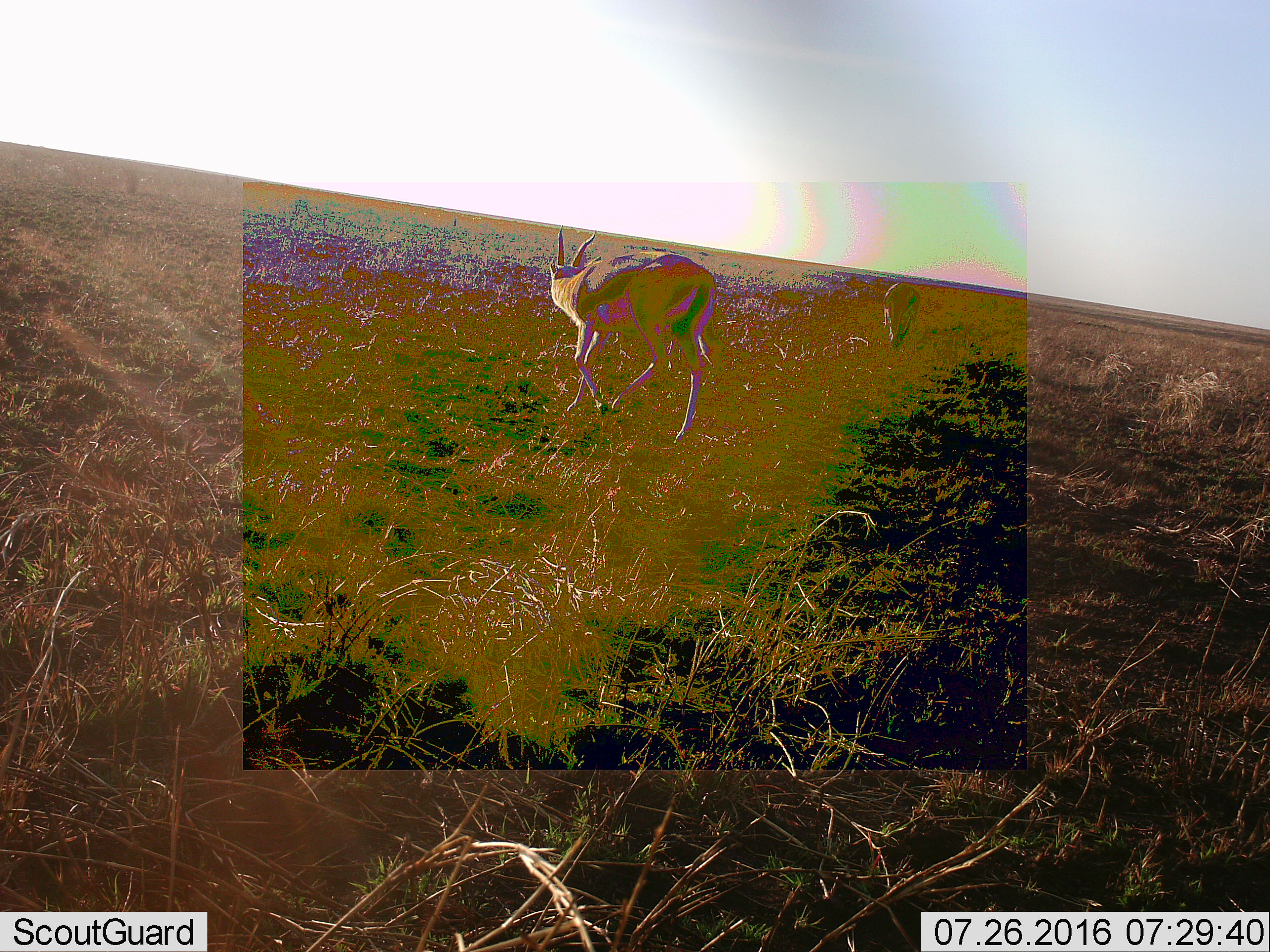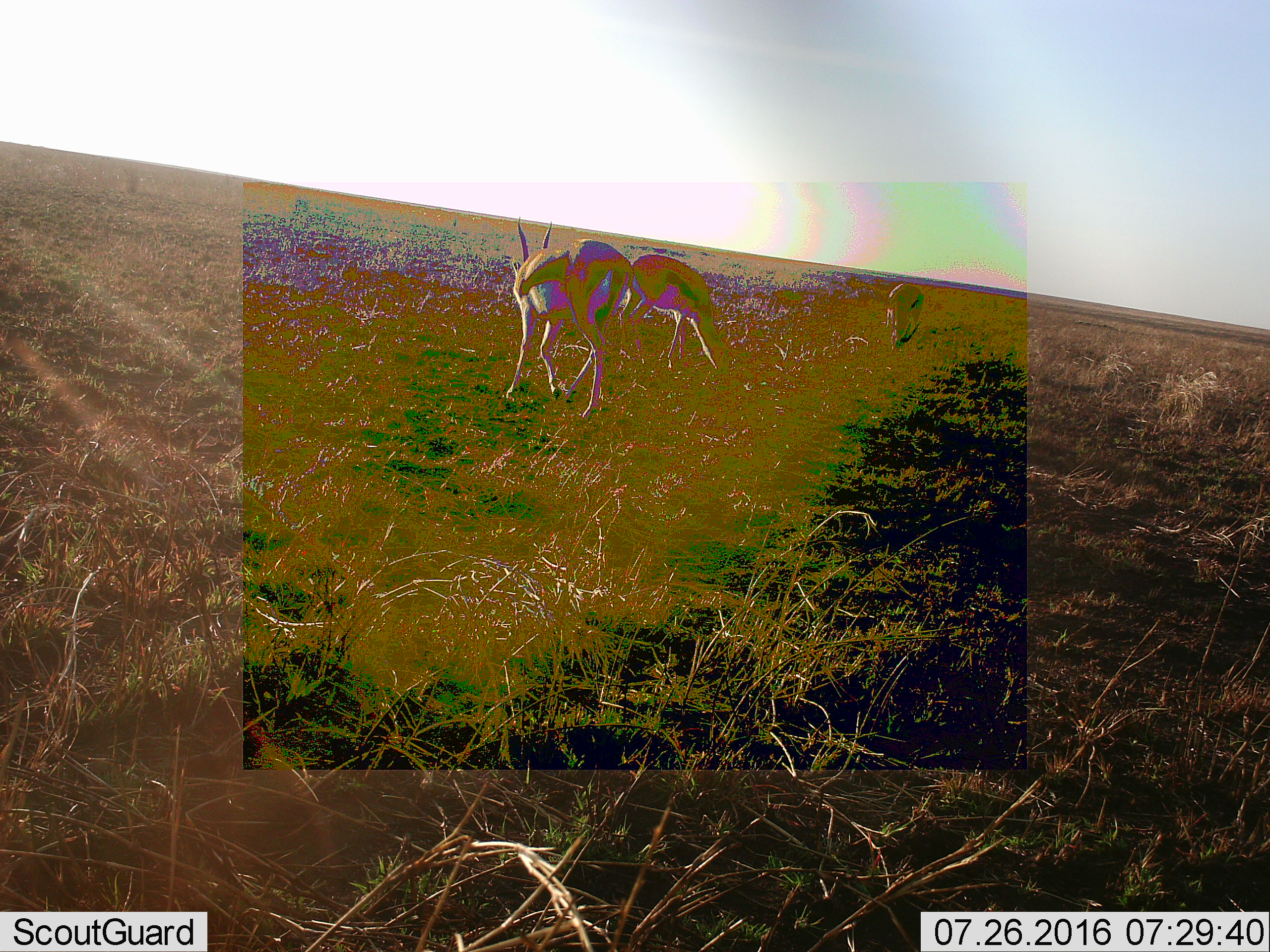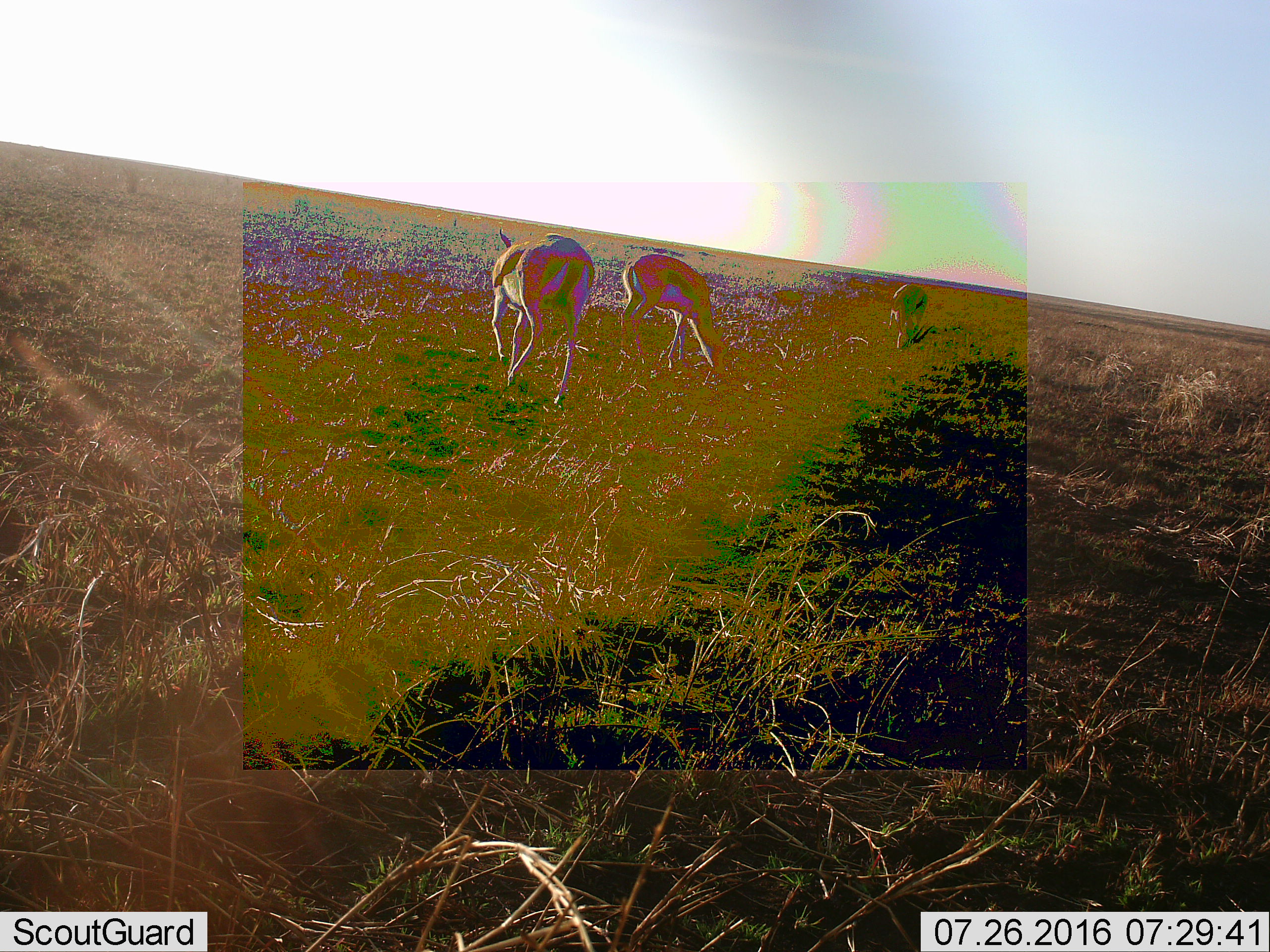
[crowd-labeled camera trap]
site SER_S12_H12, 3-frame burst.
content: unidentified animal